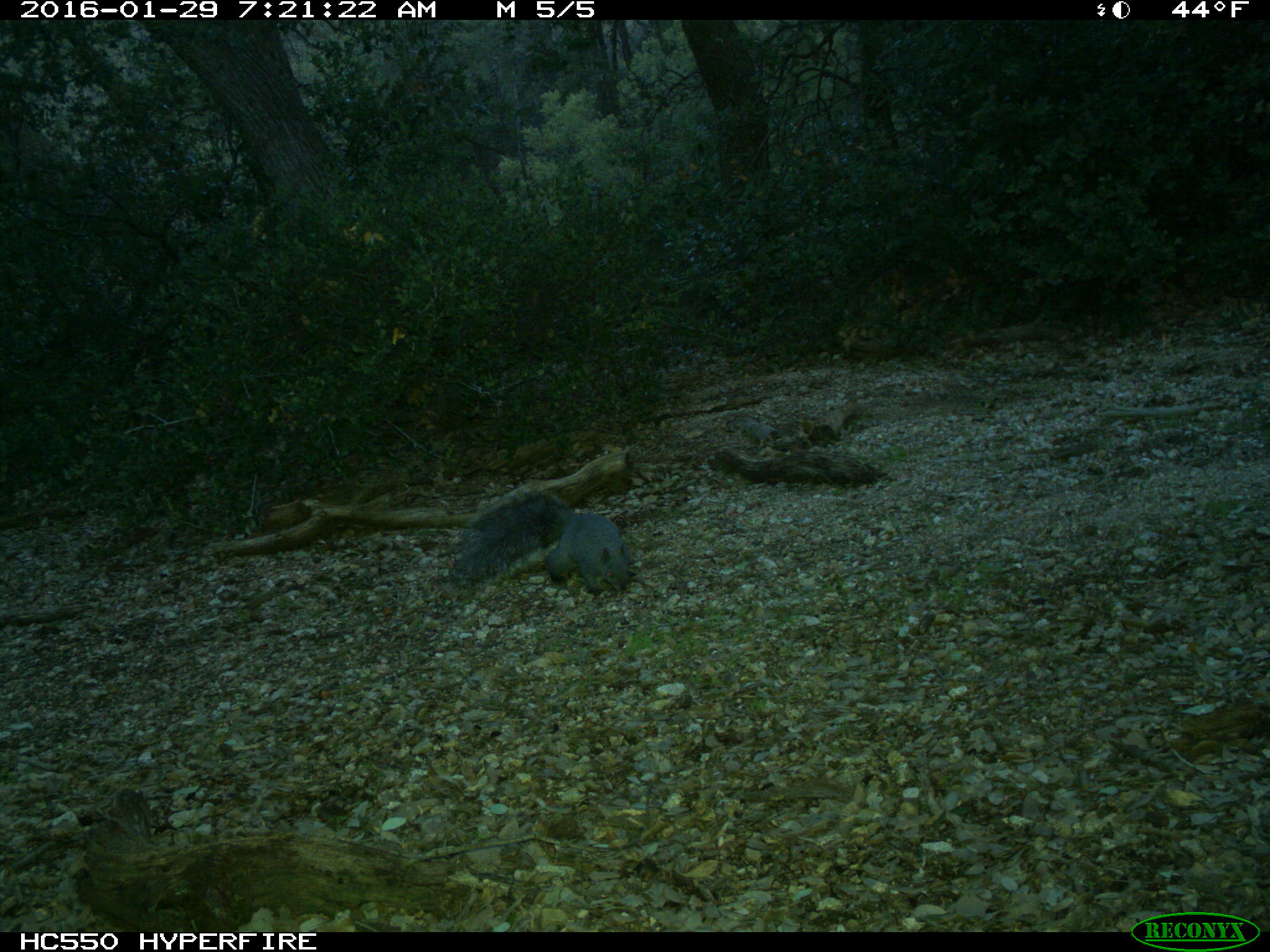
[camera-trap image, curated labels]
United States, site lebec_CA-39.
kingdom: Animalia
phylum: Chordata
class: Mammalia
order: Rodentia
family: Sciuridae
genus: Sciurus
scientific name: Sciurus carolinensis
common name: eastern gray squirrel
Sciurus carolinensis (eastern gray squirrel).